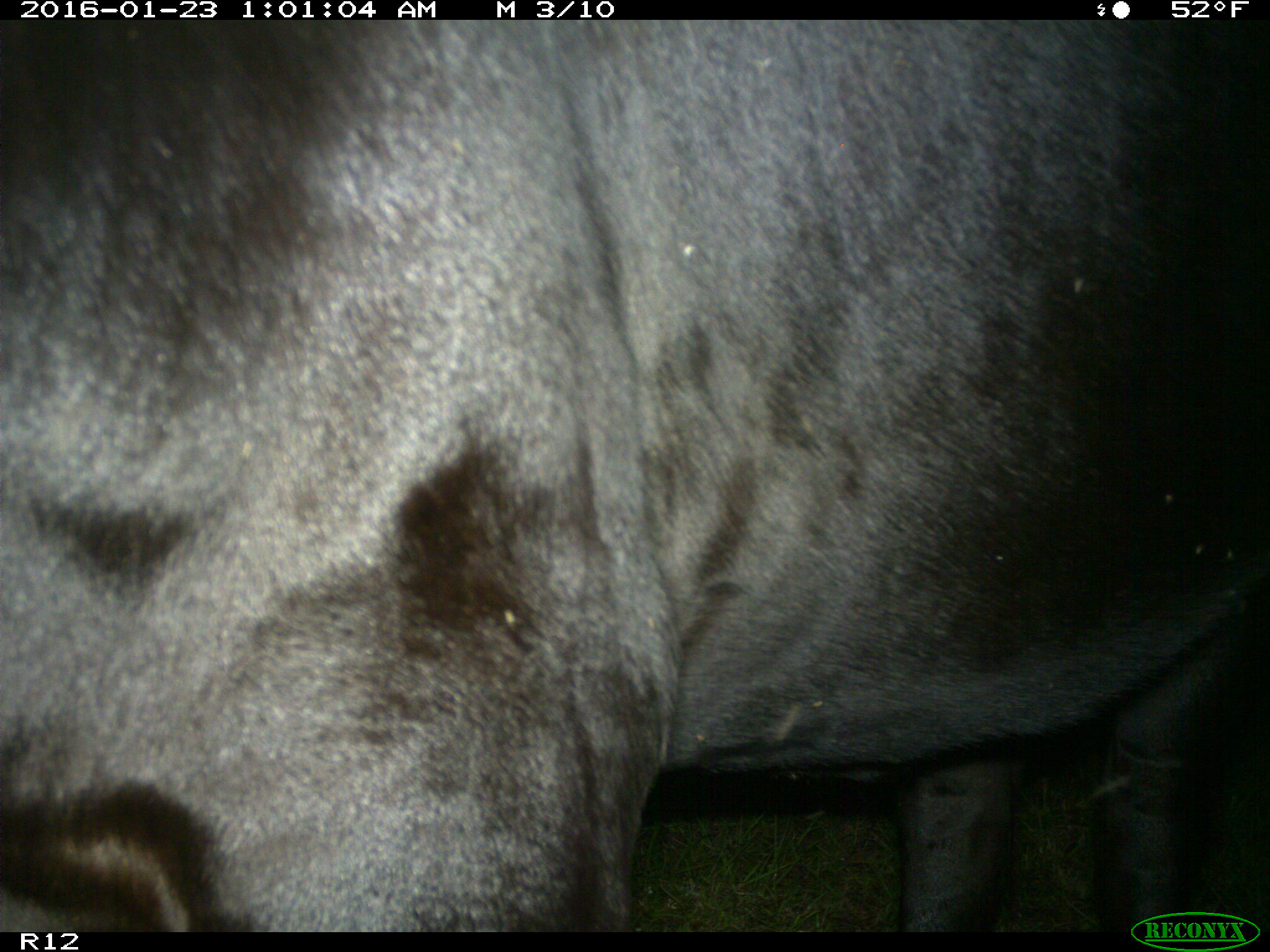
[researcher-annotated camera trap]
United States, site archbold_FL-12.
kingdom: Animalia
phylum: Chordata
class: Mammalia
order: Artiodactyla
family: Bovidae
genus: Bos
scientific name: Bos taurus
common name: domestic cow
Bos taurus (domestic cow).